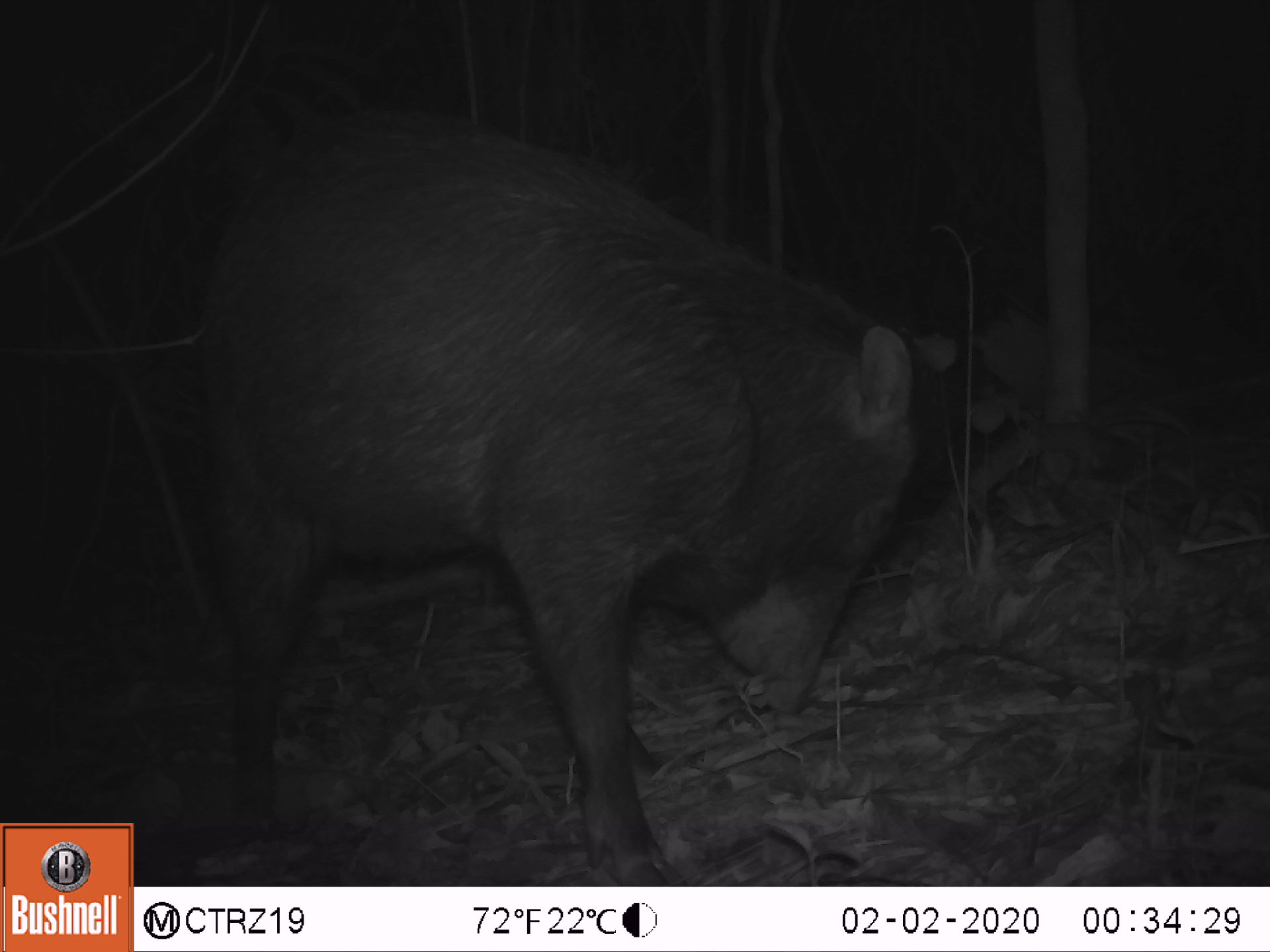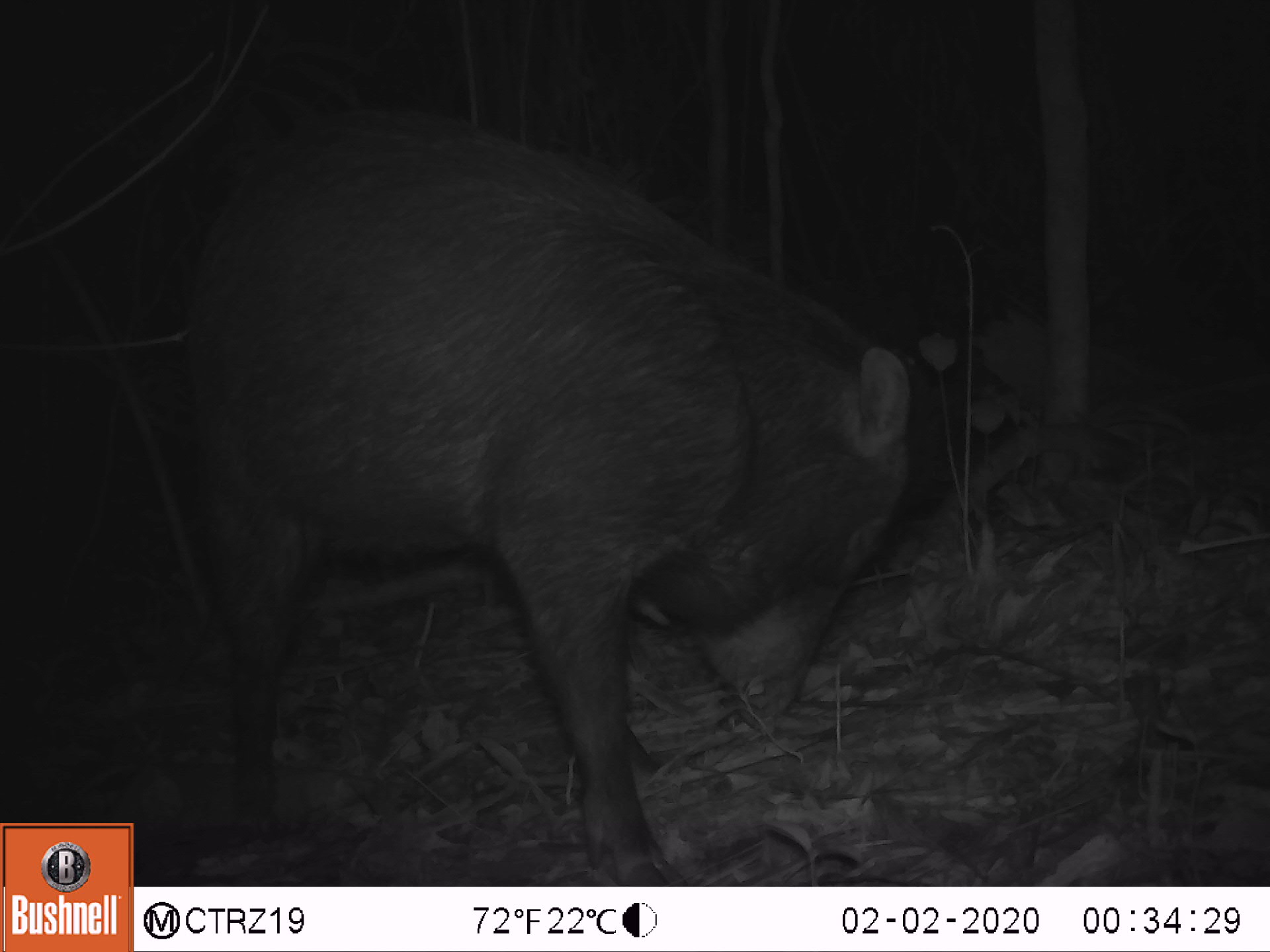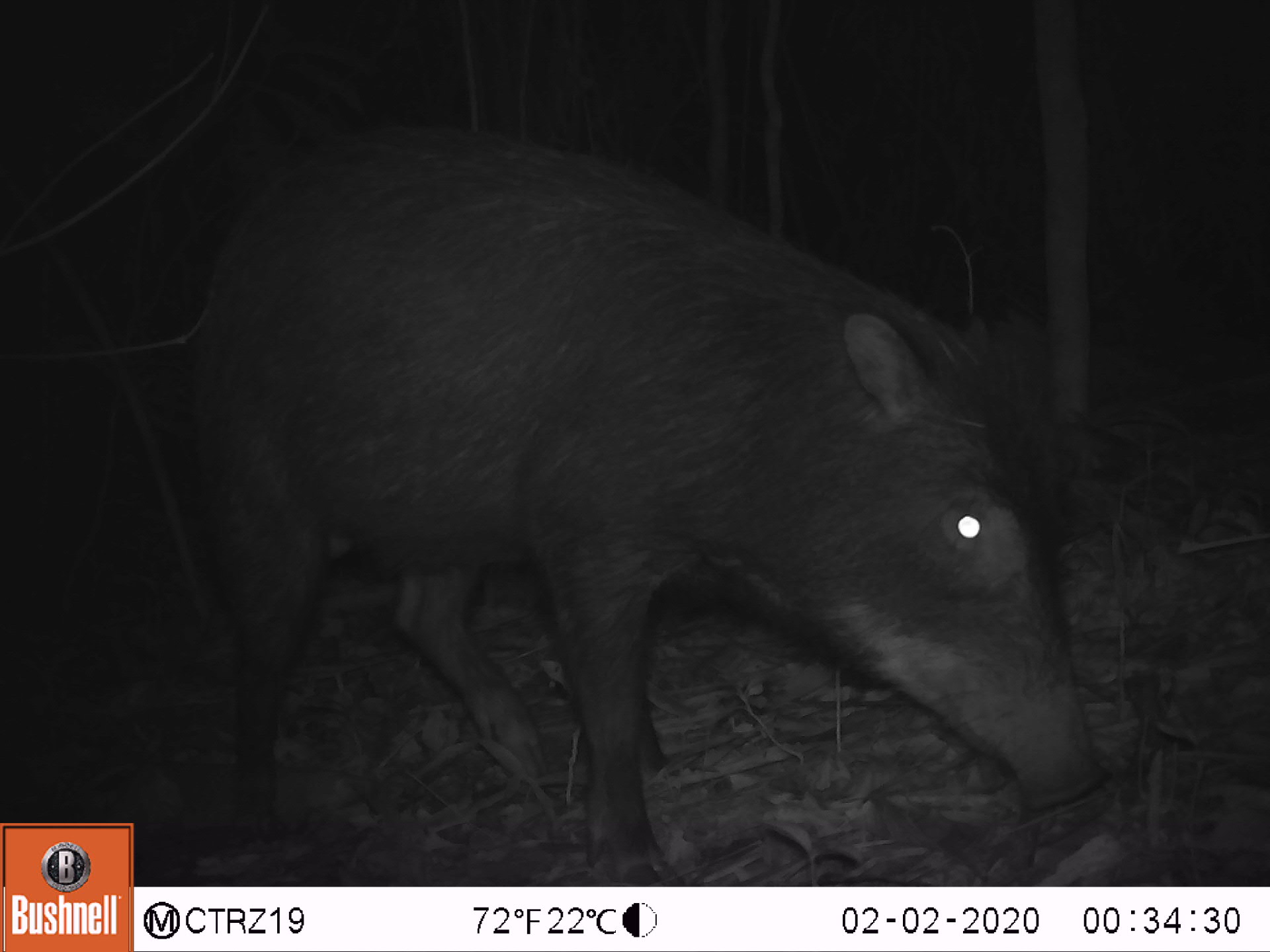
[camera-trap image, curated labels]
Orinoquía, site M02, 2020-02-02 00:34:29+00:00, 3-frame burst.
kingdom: Animalia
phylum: Chordata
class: Mammalia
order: Artiodactyla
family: Tayassuidae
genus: Tayassu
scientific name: Tayassu pecari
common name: white-lipped peccary